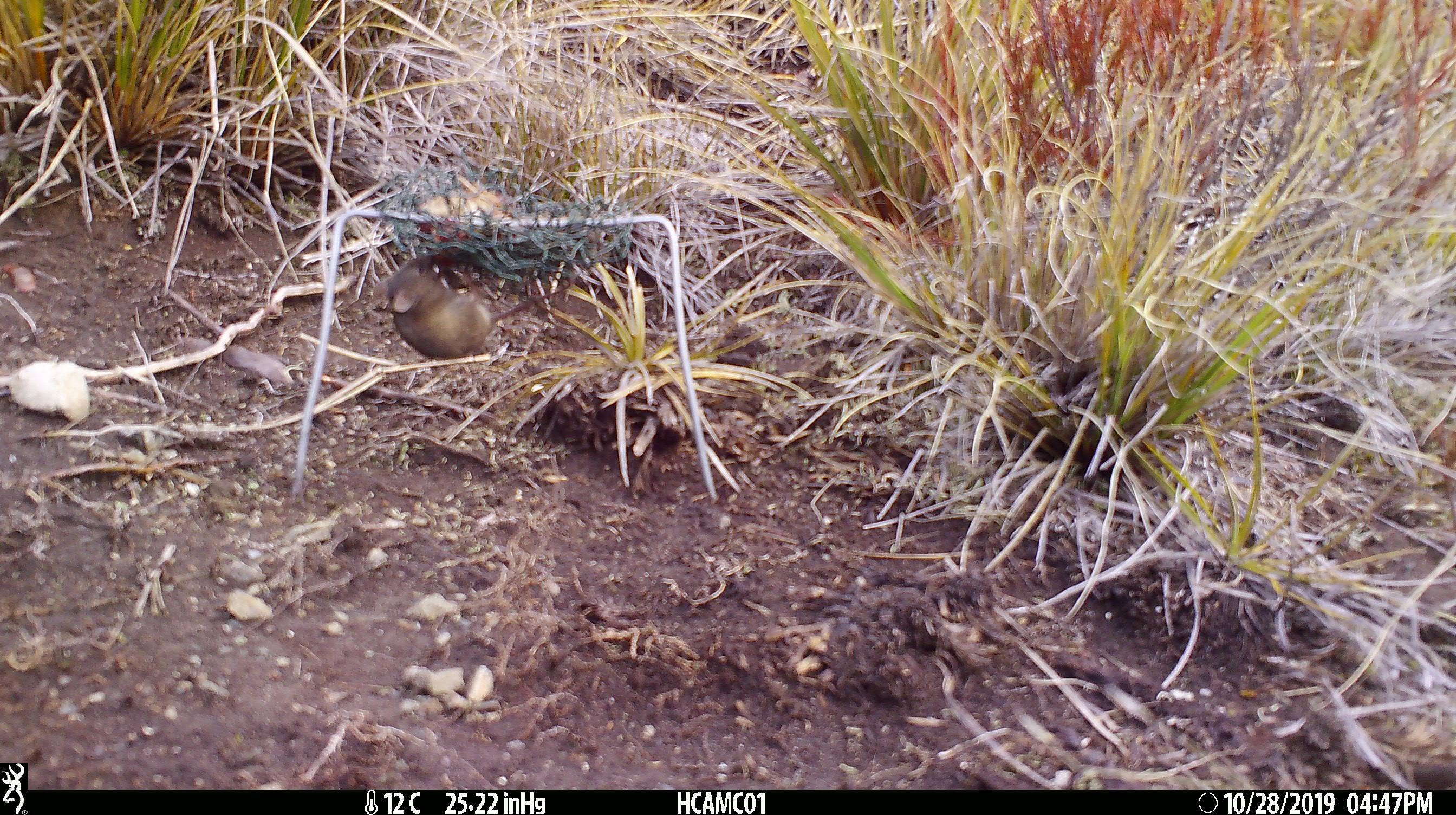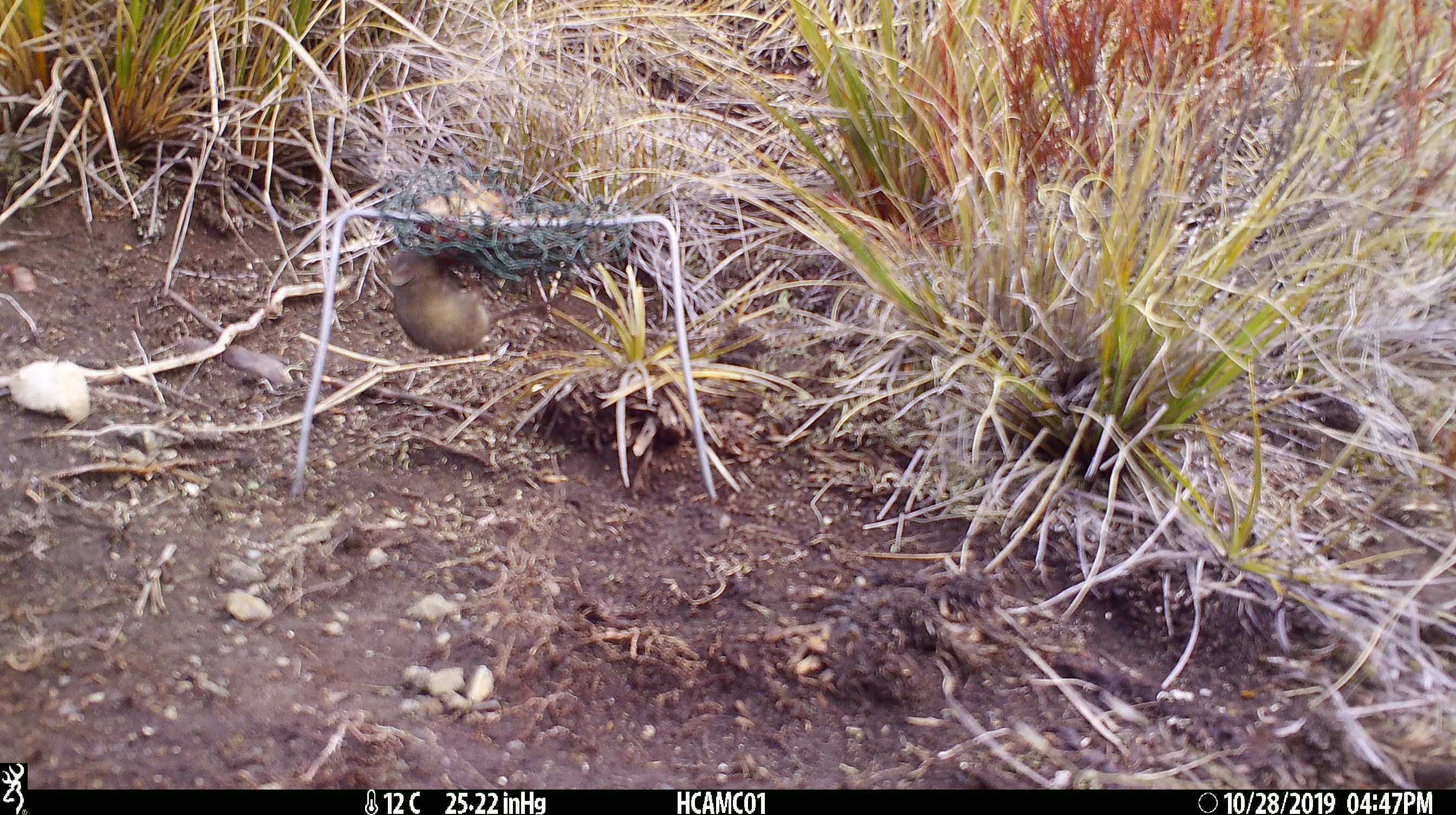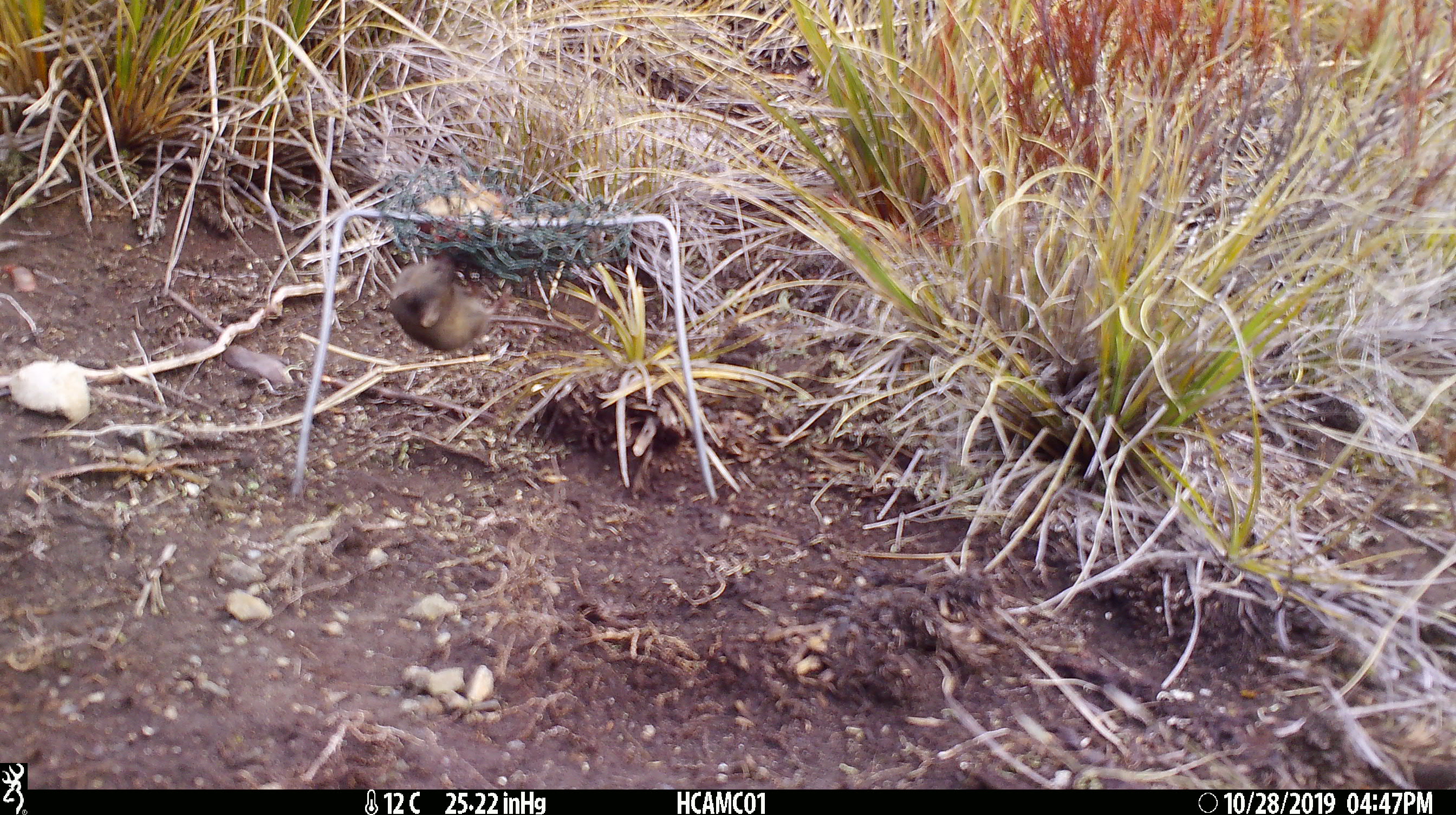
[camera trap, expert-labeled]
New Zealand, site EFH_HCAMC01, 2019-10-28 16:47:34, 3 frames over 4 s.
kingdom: Animalia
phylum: Chordata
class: Mammalia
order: Rodentia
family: Muridae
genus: Mus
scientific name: Mus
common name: mouse